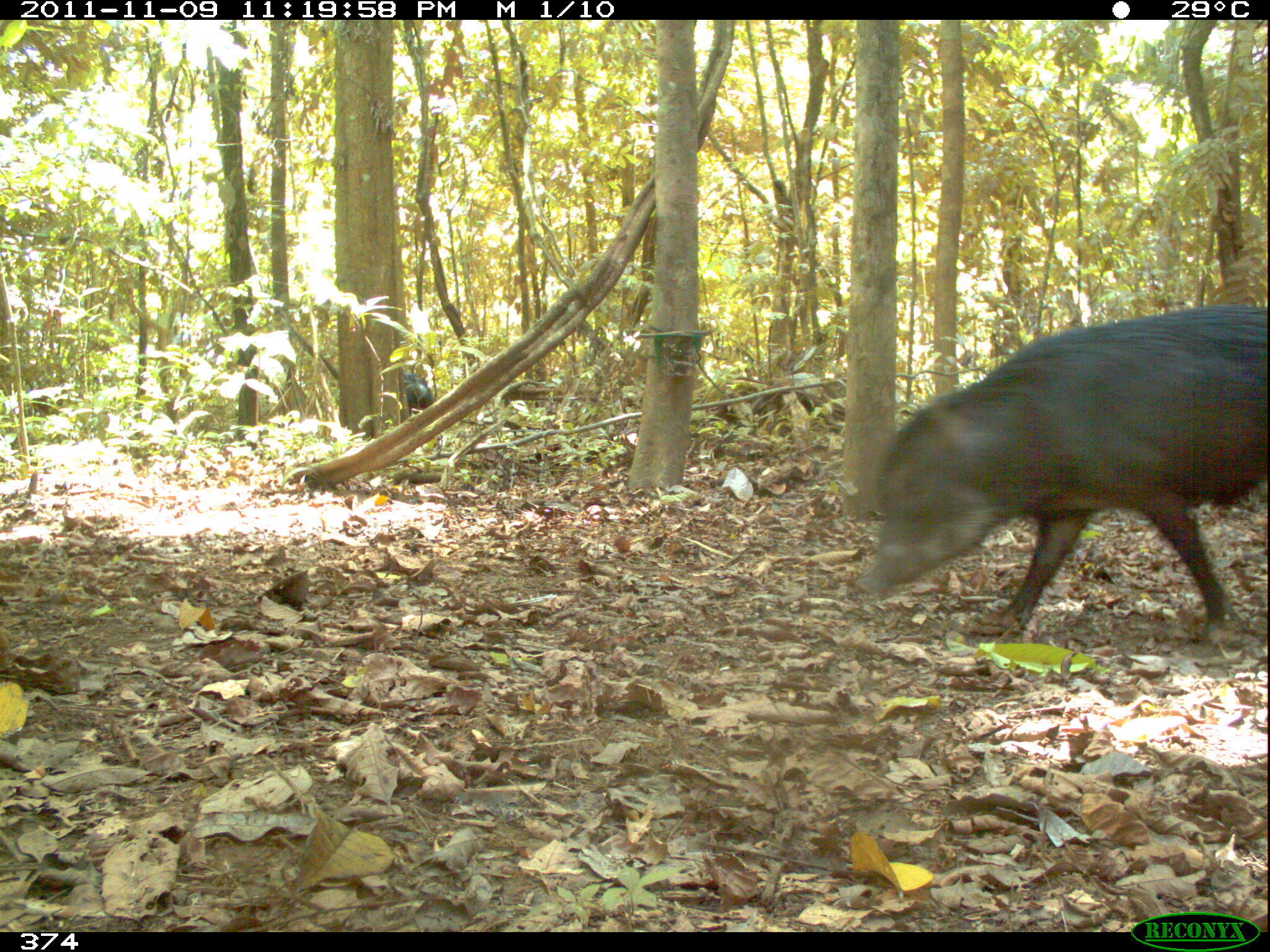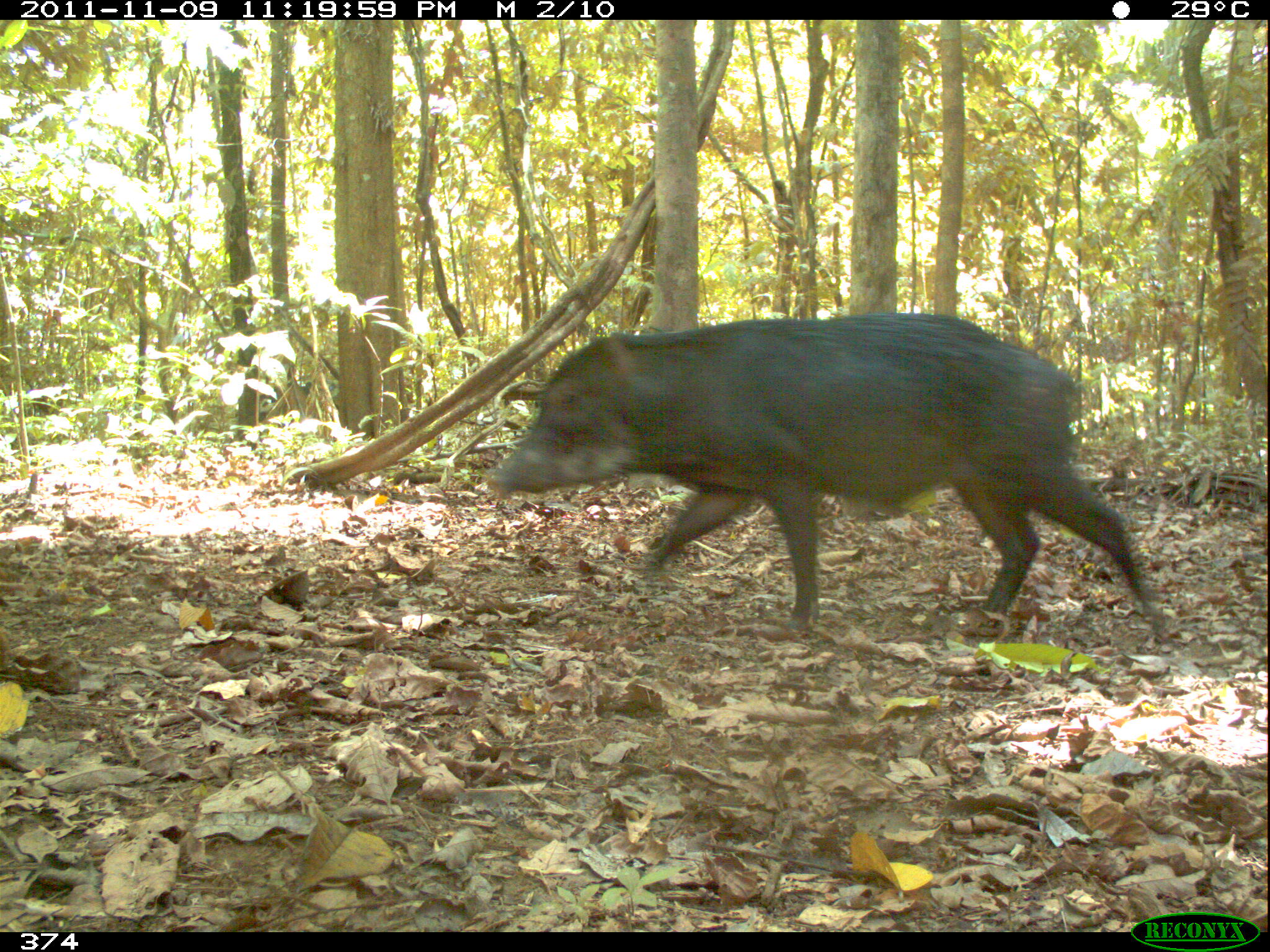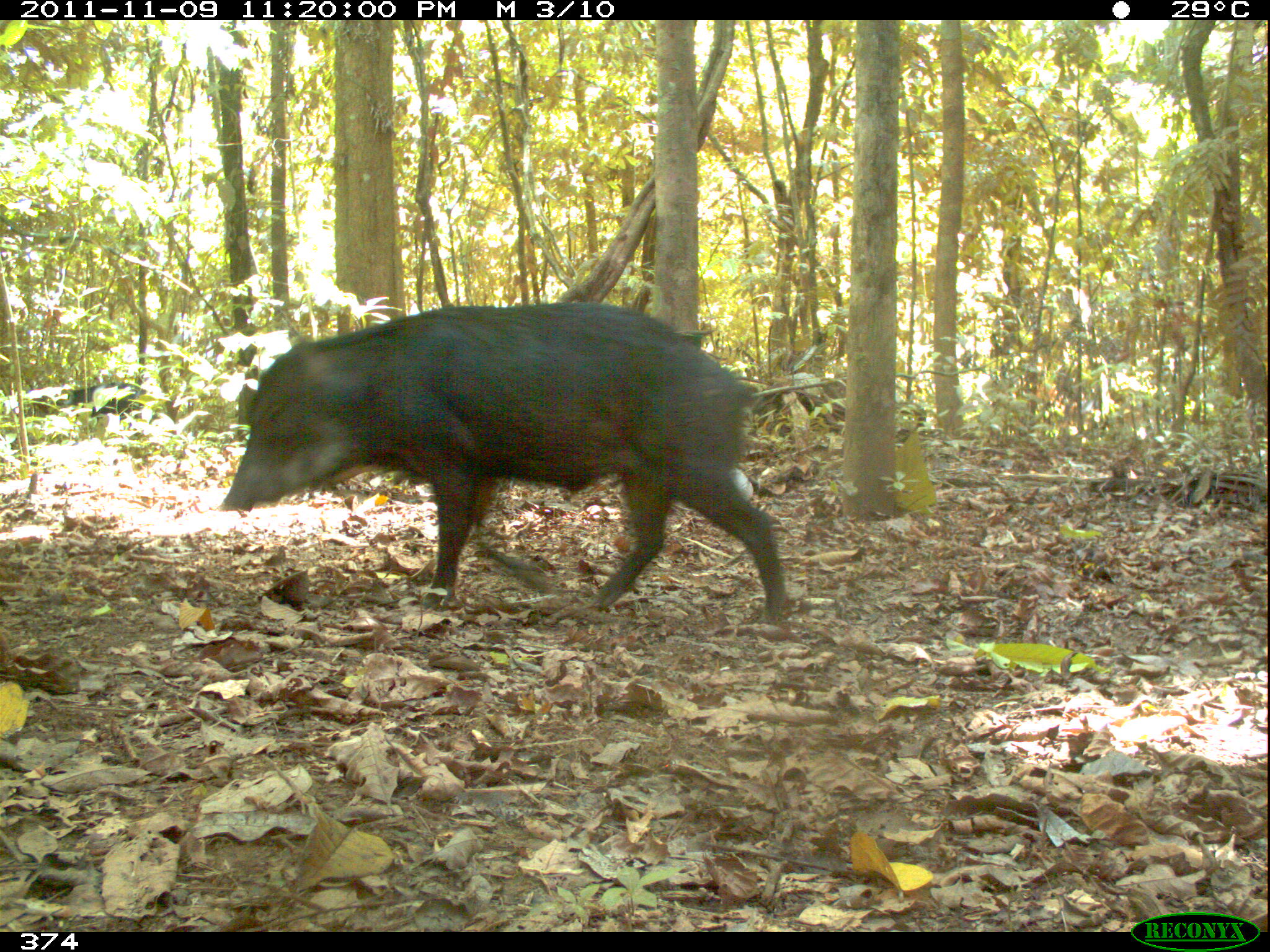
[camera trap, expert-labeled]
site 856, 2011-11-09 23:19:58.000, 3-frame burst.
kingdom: Animalia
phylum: Chordata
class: Mammalia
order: Artiodactyla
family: Tayassuidae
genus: Tayassu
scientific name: Tayassu pecari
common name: white-lipped peccary